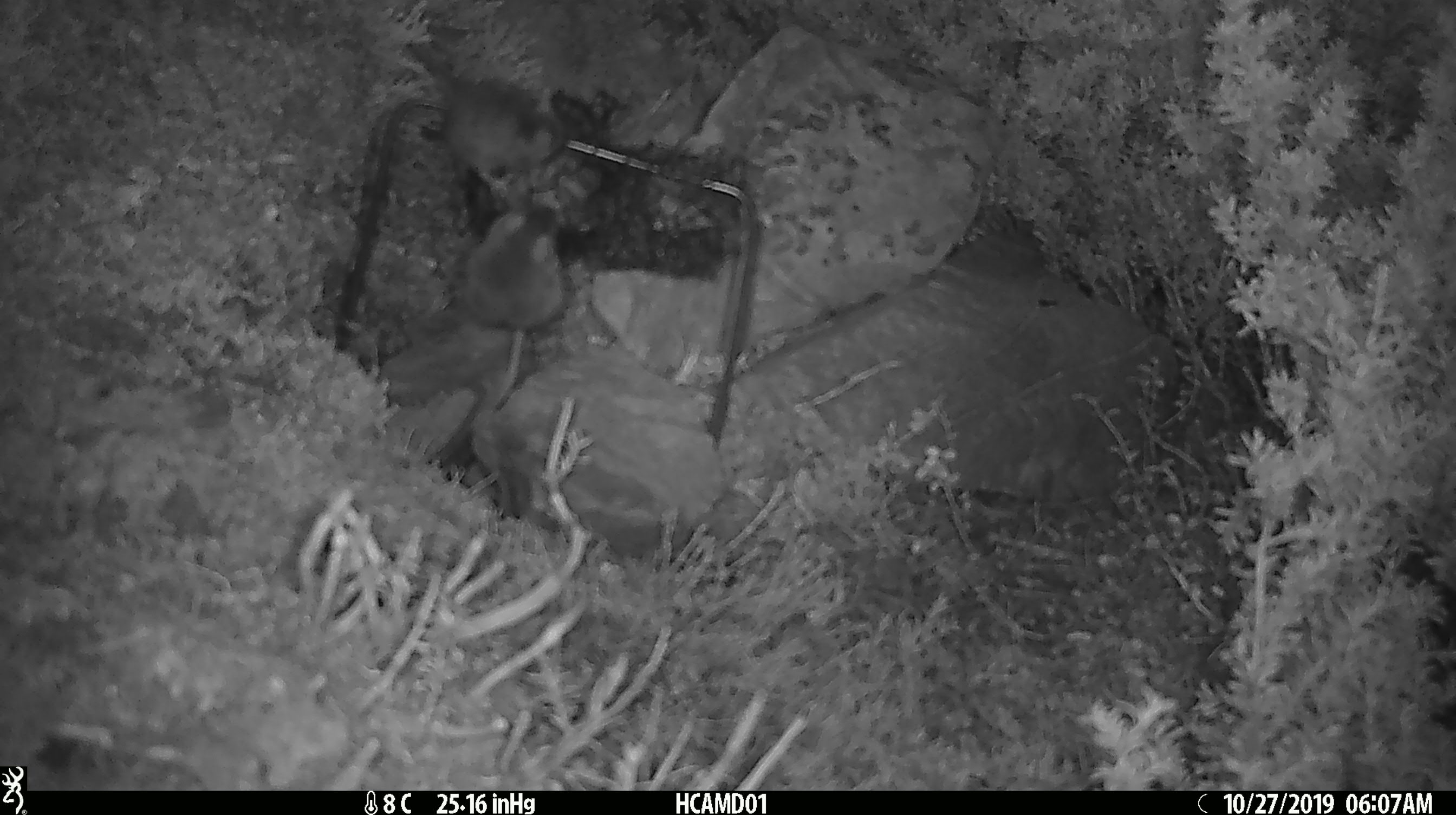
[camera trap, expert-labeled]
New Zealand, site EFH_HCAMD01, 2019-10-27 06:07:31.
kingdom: Animalia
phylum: Chordata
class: Mammalia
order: Rodentia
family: Muridae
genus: Mus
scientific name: Mus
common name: mouse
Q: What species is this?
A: Mouse (Mus).